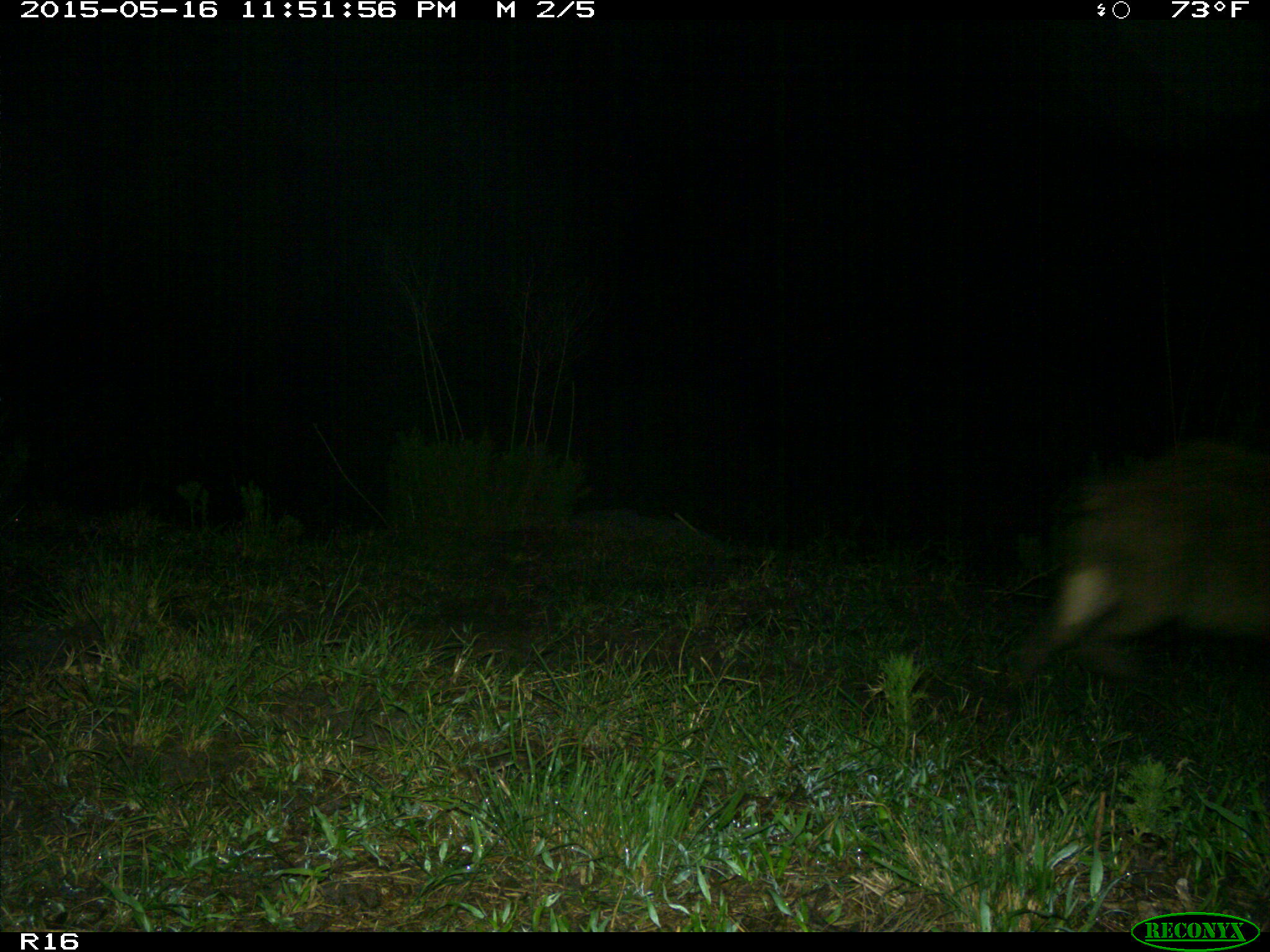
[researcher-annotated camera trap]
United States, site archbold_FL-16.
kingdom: Animalia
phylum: Chordata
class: Mammalia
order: Artiodactyla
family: Suidae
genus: Sus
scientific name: Sus scrofa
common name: wild boar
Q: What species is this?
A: Sus scrofa (wild boar).